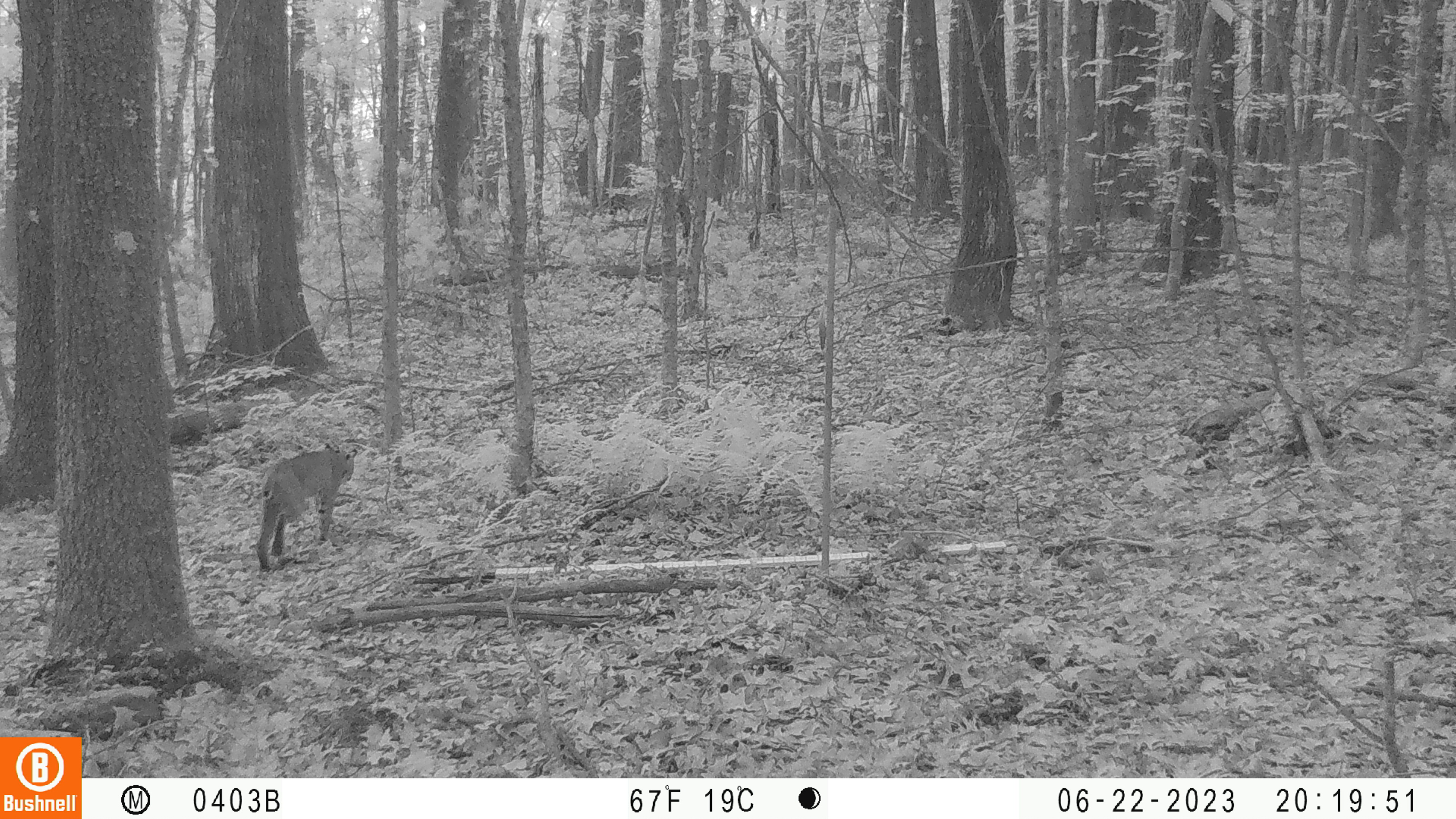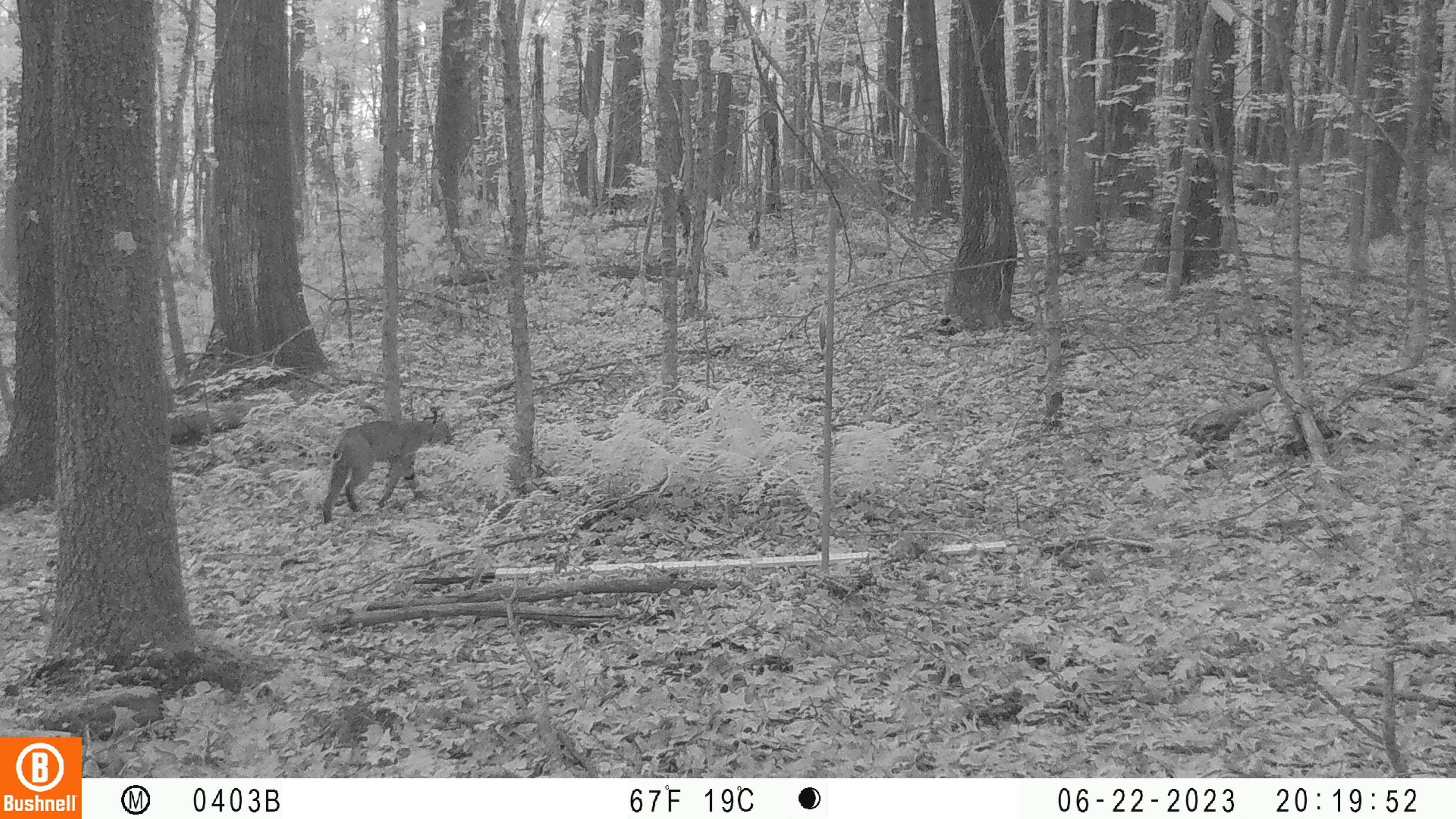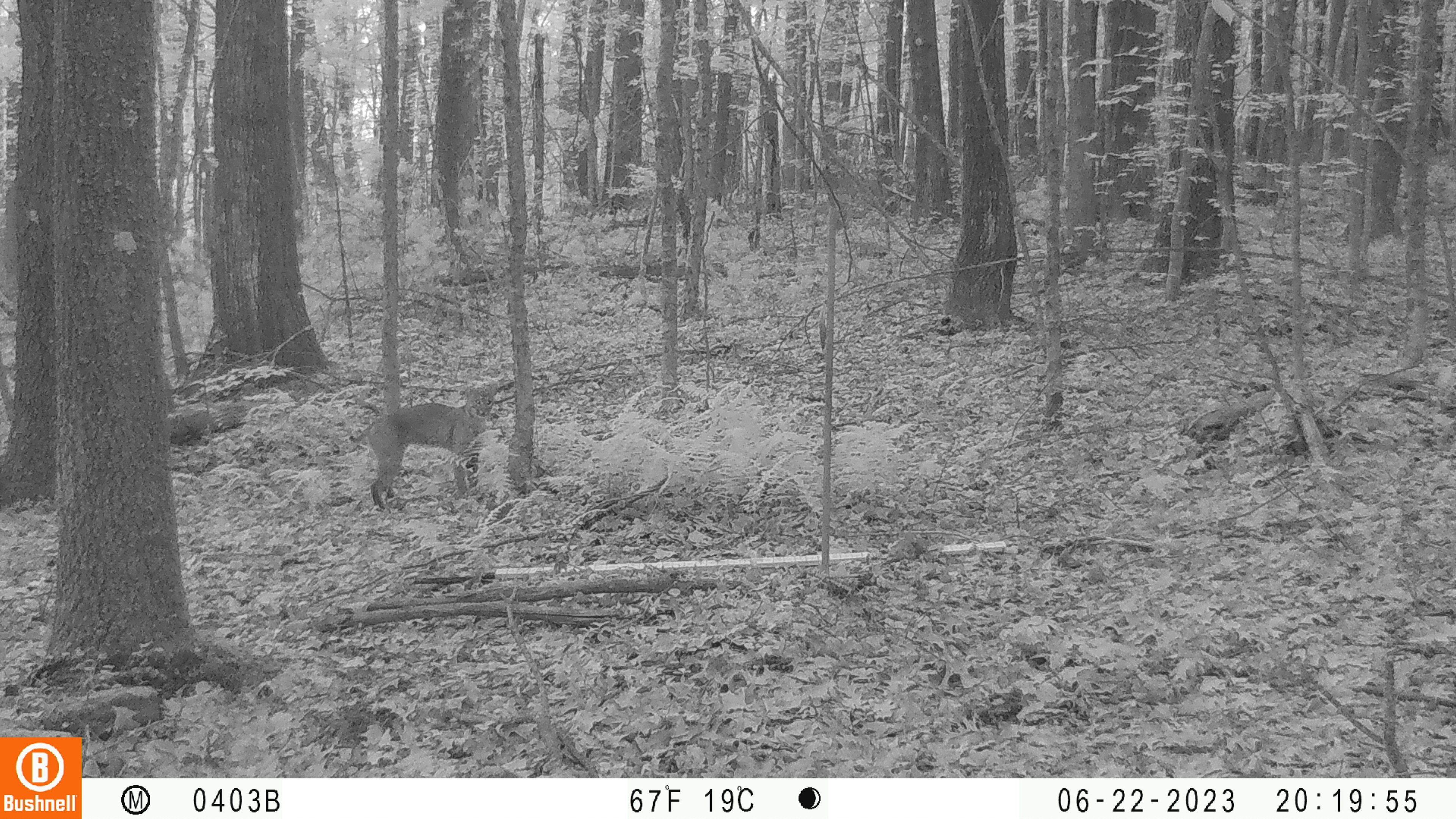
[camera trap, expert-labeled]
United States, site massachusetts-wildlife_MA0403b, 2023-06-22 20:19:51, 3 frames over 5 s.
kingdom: Animalia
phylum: Chordata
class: Mammalia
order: Carnivora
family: Felidae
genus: Lynx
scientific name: Lynx rufus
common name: bobcat